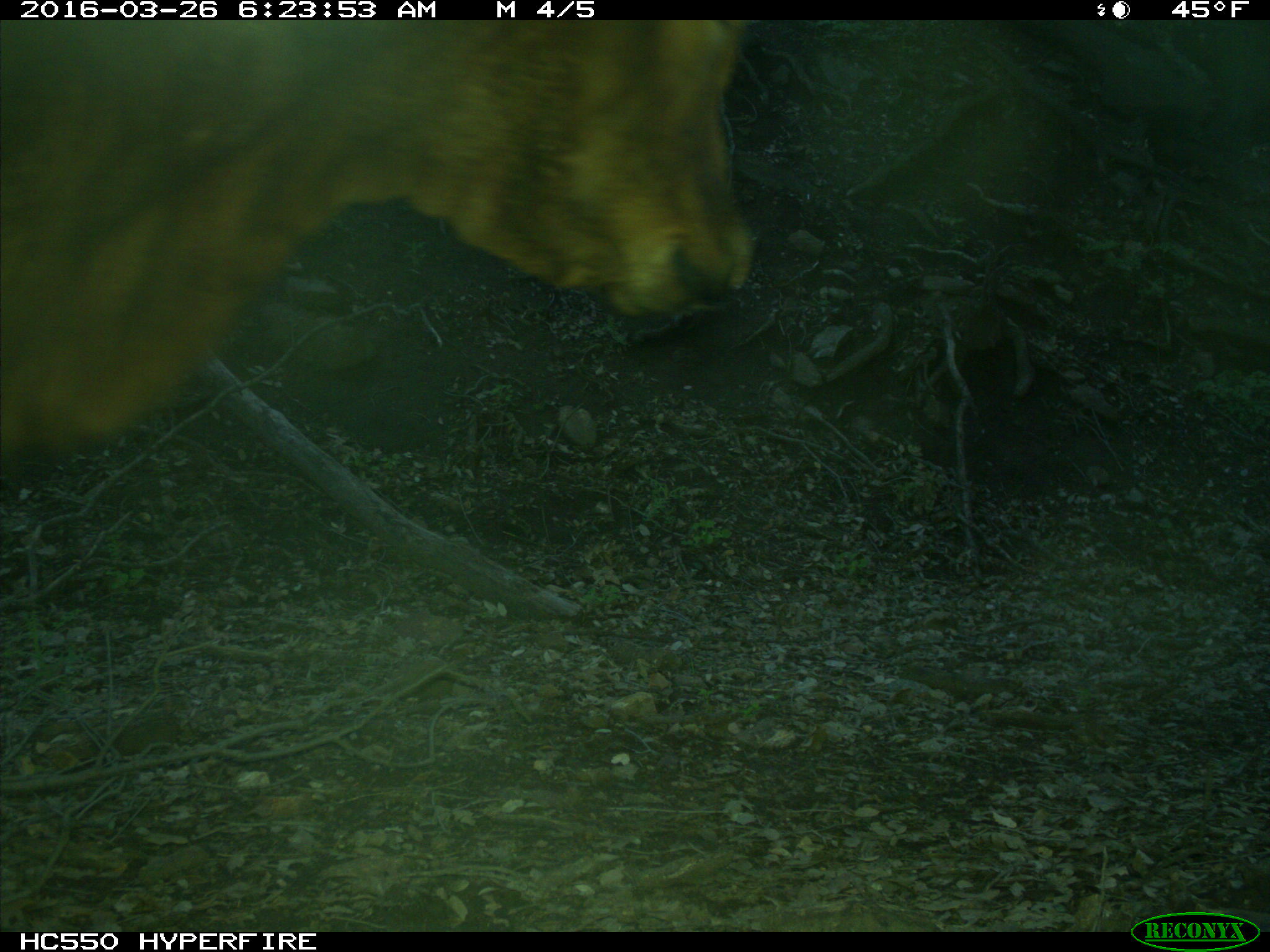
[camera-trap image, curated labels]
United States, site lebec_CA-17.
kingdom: Animalia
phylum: Chordata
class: Mammalia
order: Artiodactyla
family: Bovidae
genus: Bos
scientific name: Bos taurus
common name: domestic cow